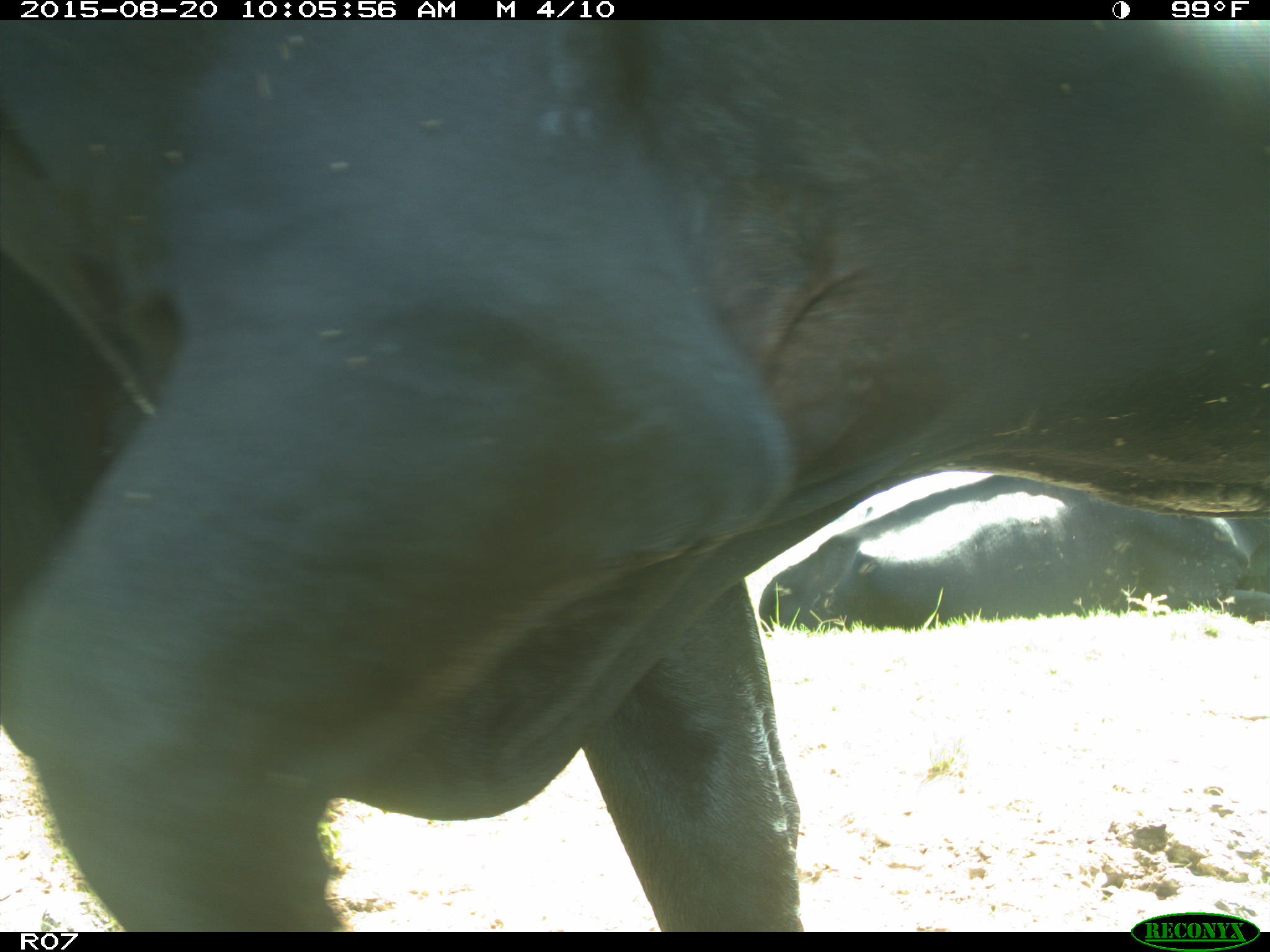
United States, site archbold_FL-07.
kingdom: Animalia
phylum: Chordata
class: Mammalia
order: Artiodactyla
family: Bovidae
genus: Bos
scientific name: Bos taurus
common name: domestic cow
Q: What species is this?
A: Bos taurus (domestic cow).